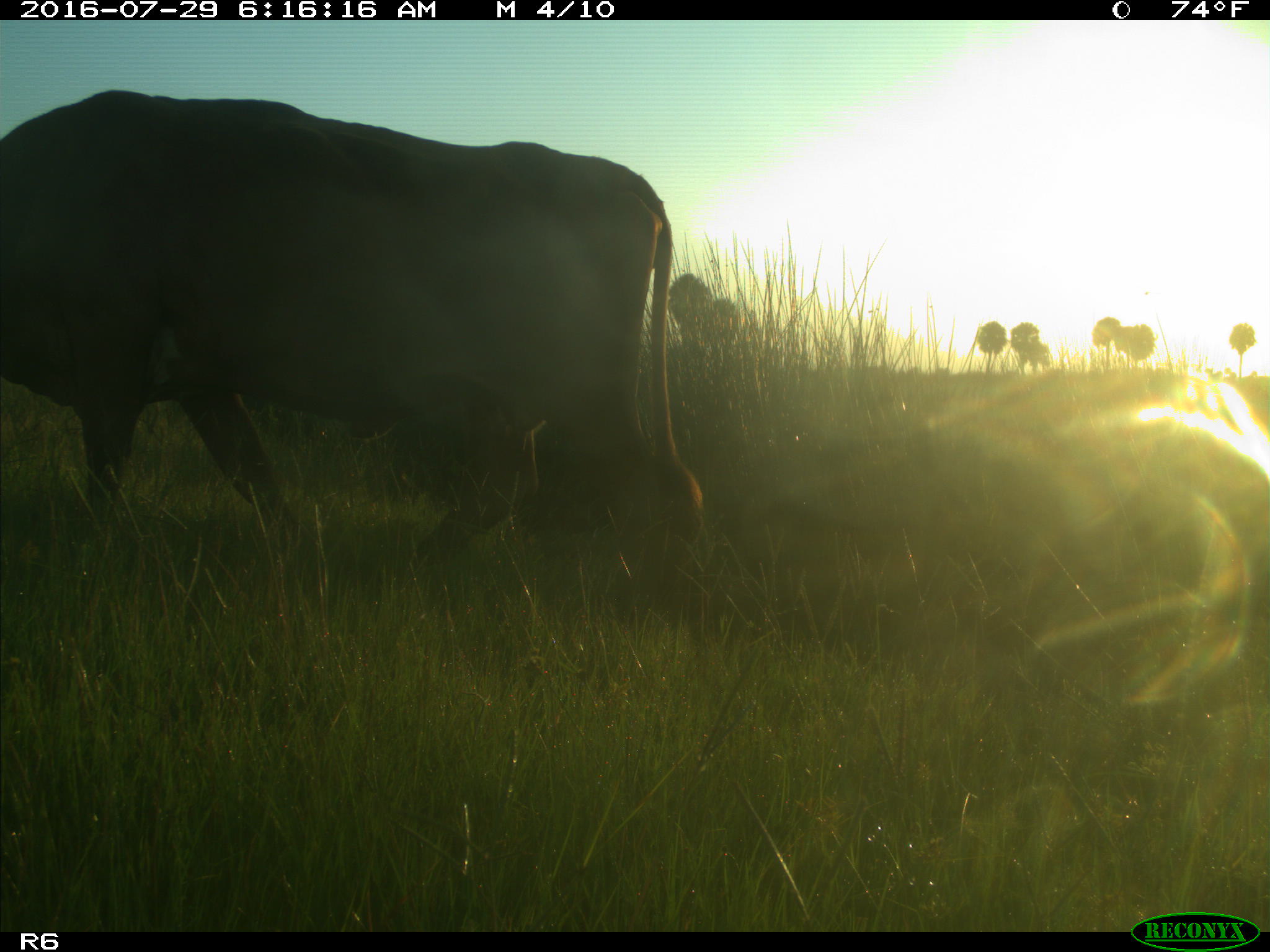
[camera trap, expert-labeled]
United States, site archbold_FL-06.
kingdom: Animalia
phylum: Chordata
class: Mammalia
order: Artiodactyla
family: Bovidae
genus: Bos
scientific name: Bos taurus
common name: domestic cow